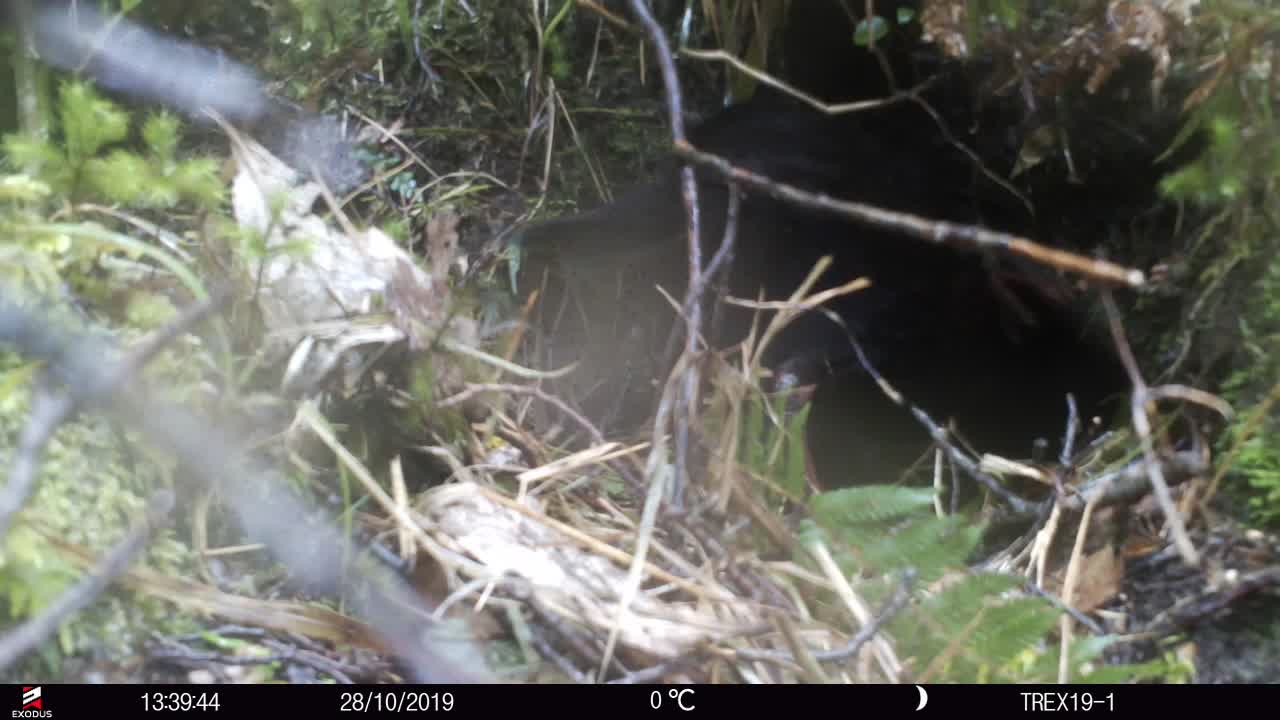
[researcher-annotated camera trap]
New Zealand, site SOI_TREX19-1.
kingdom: Animalia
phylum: Chordata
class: Aves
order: Gruiformes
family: Rallidae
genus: Gallirallus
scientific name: Gallirallus australis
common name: weka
Weka (Gallirallus australis).